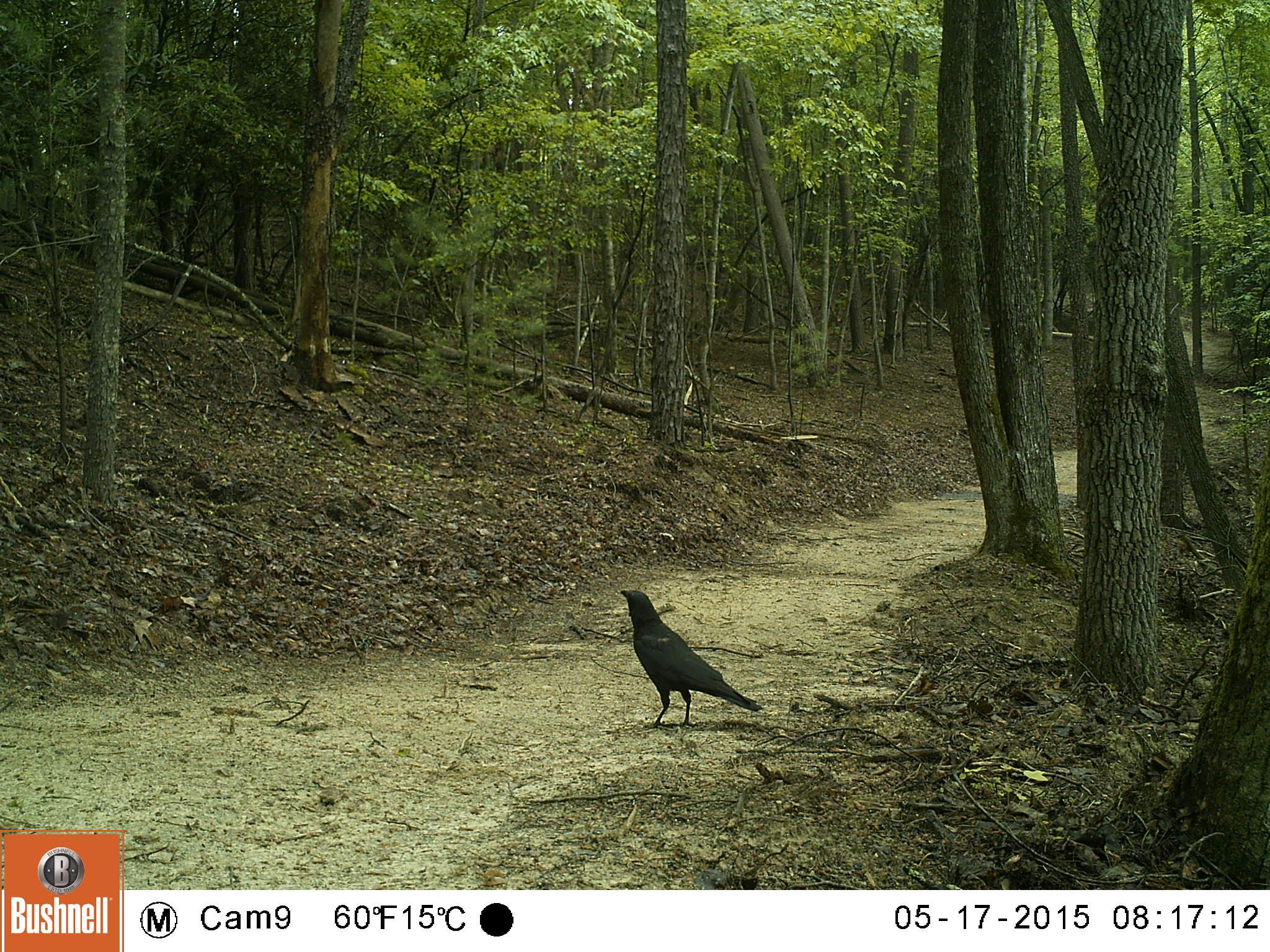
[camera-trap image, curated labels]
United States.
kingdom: Animalia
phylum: Chordata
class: Aves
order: Passeriformes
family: Corvidae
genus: Corvus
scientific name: Corvus brachyrhynchos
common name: american crow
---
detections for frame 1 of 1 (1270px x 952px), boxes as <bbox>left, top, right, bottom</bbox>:
American Crow: <bbox>617, 579, 765, 729</bbox>